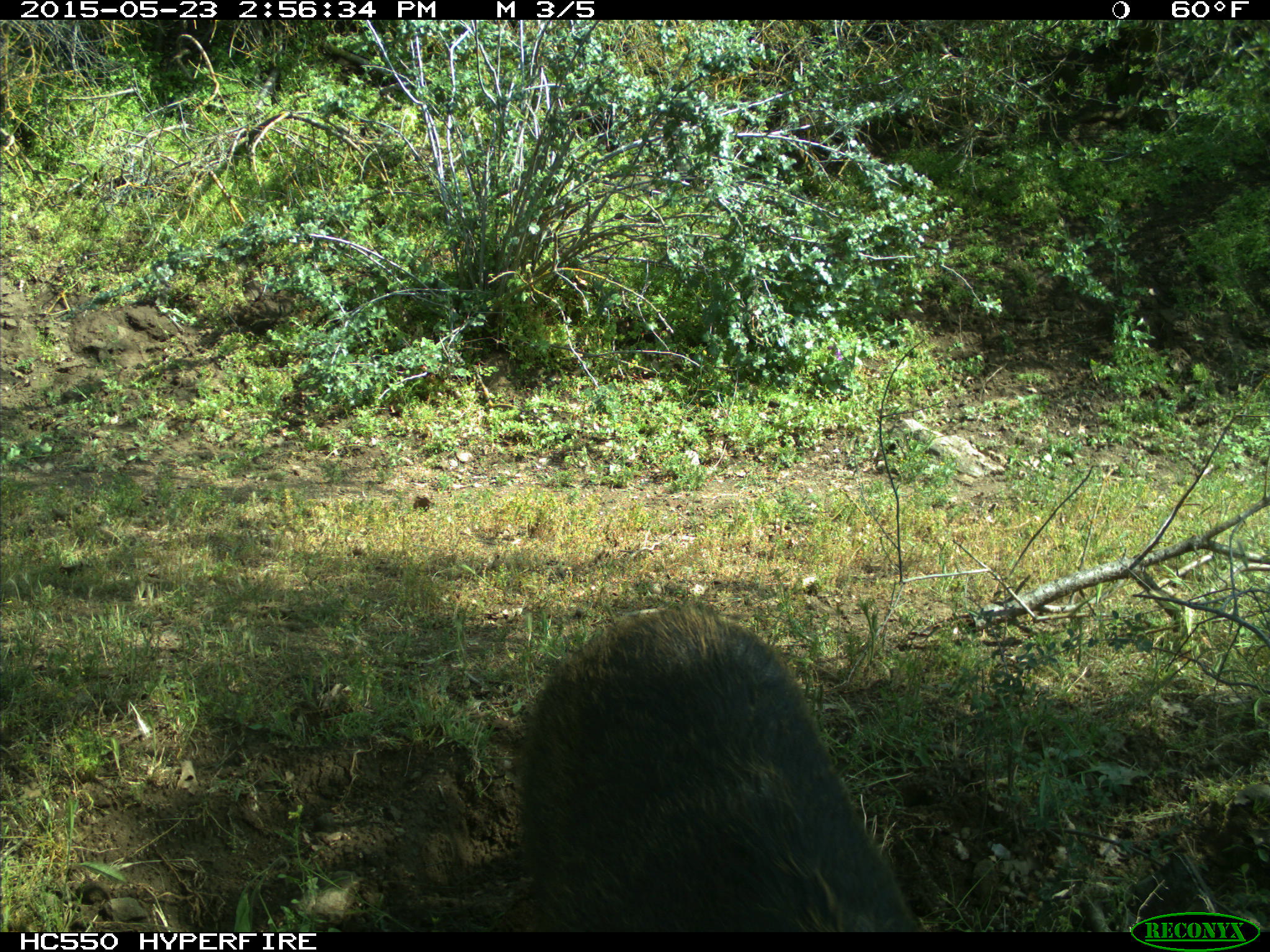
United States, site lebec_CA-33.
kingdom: Animalia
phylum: Chordata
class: Mammalia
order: Artiodactyla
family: Suidae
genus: Sus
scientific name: Sus scrofa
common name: wild boar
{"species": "Sus scrofa (wild boar)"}